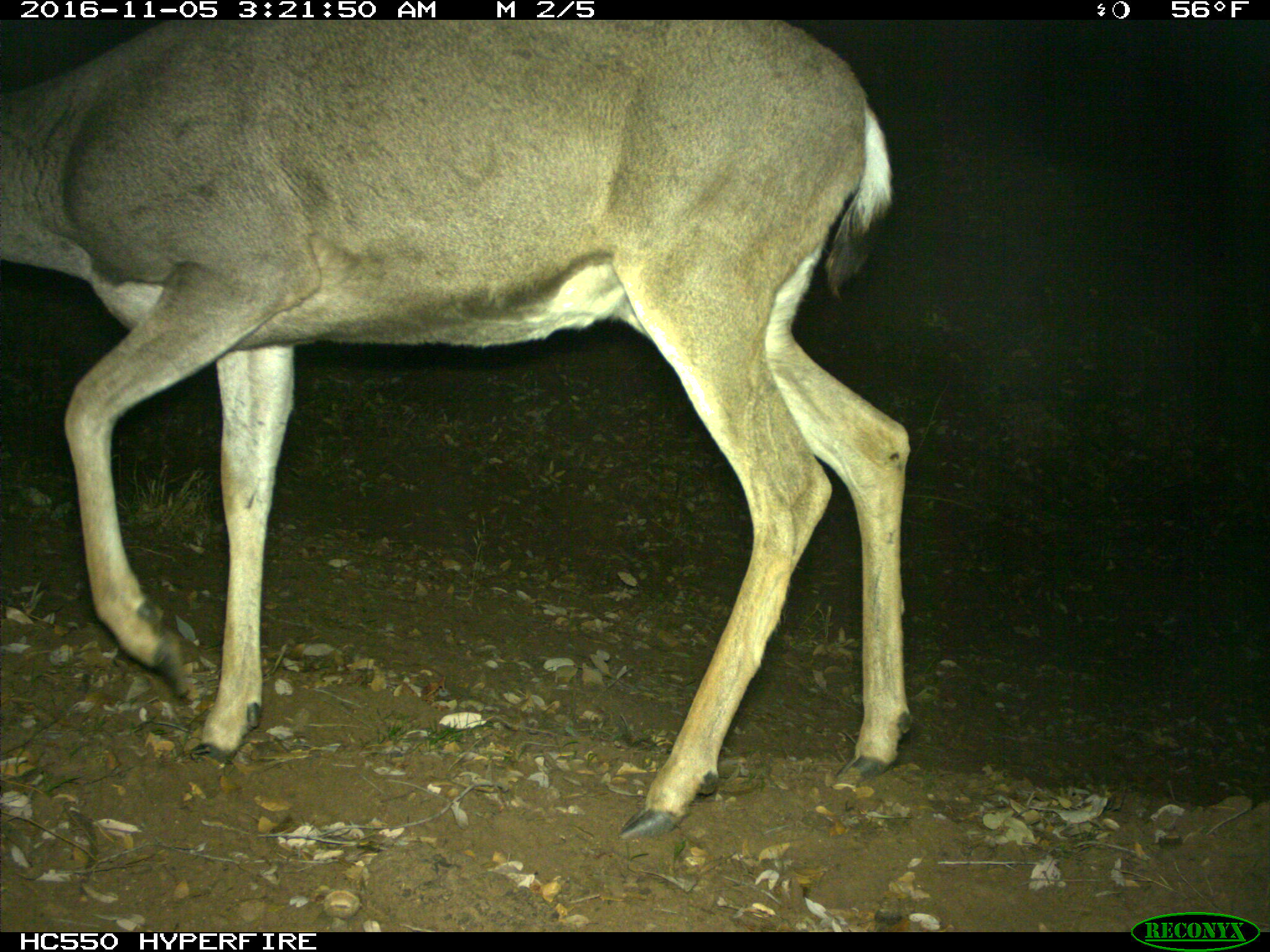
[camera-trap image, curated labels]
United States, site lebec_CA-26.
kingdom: Animalia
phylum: Chordata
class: Mammalia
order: Artiodactyla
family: Cervidae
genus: Odocoileus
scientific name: Odocoileus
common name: deer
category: unidentified deer